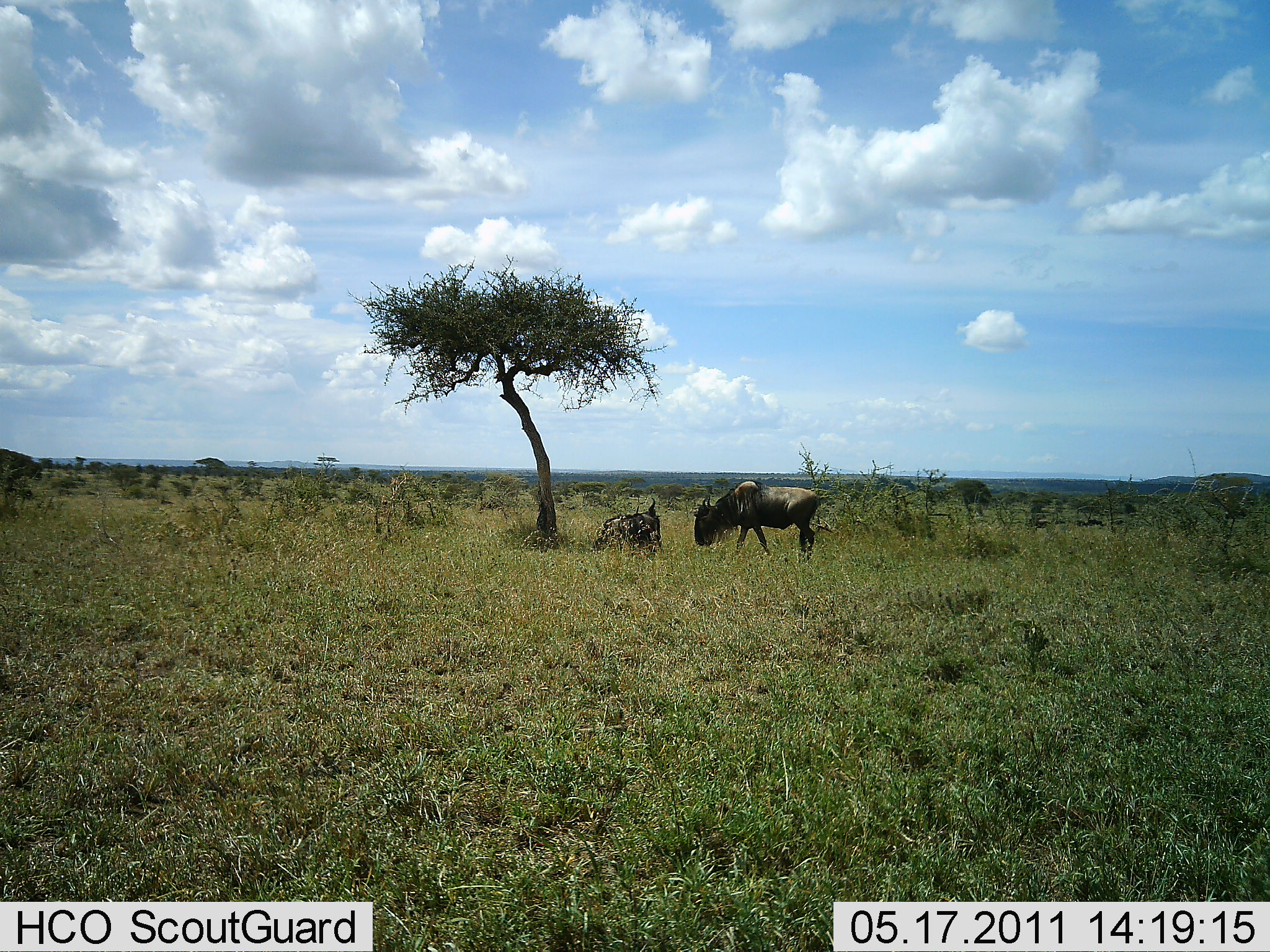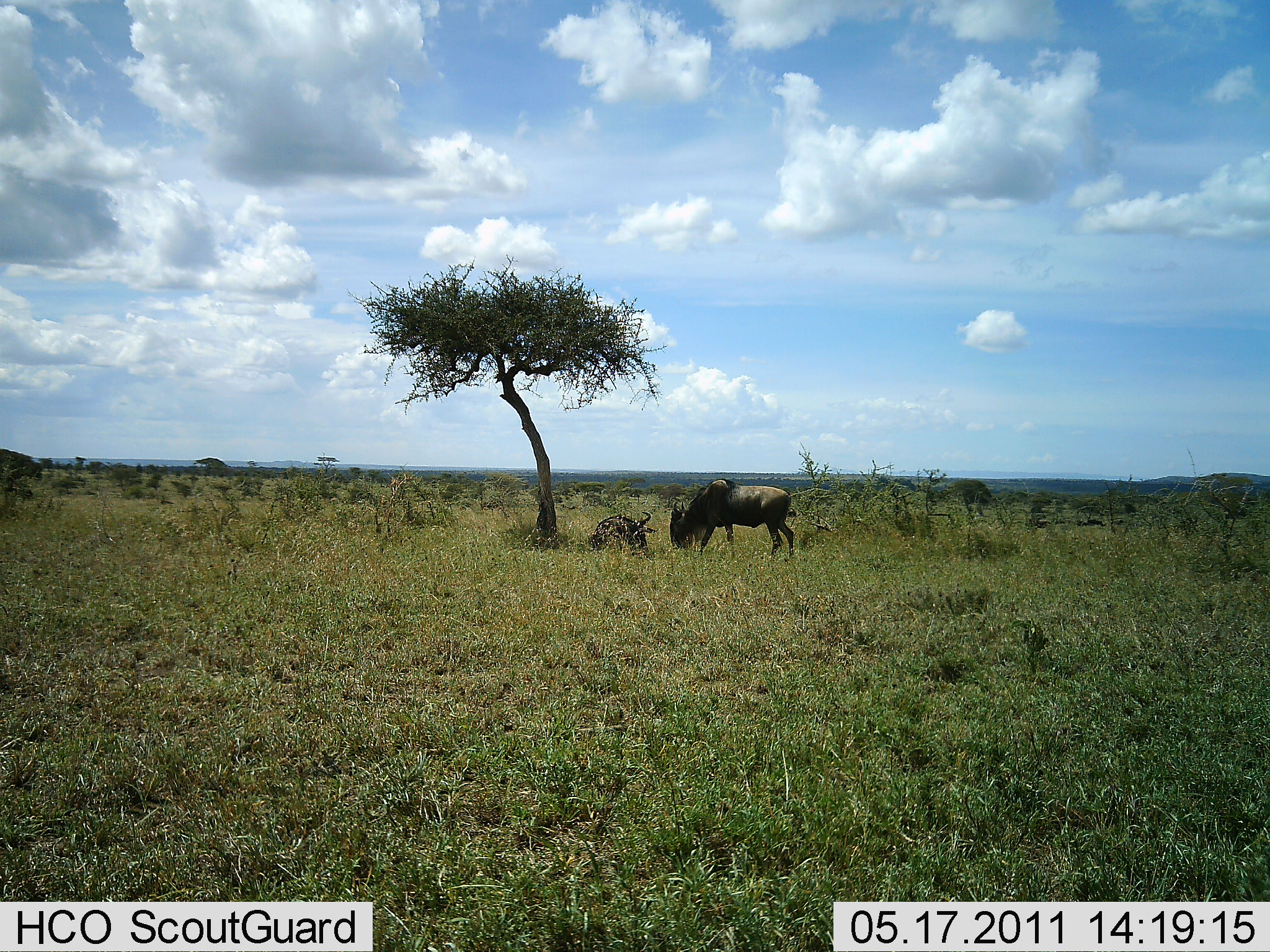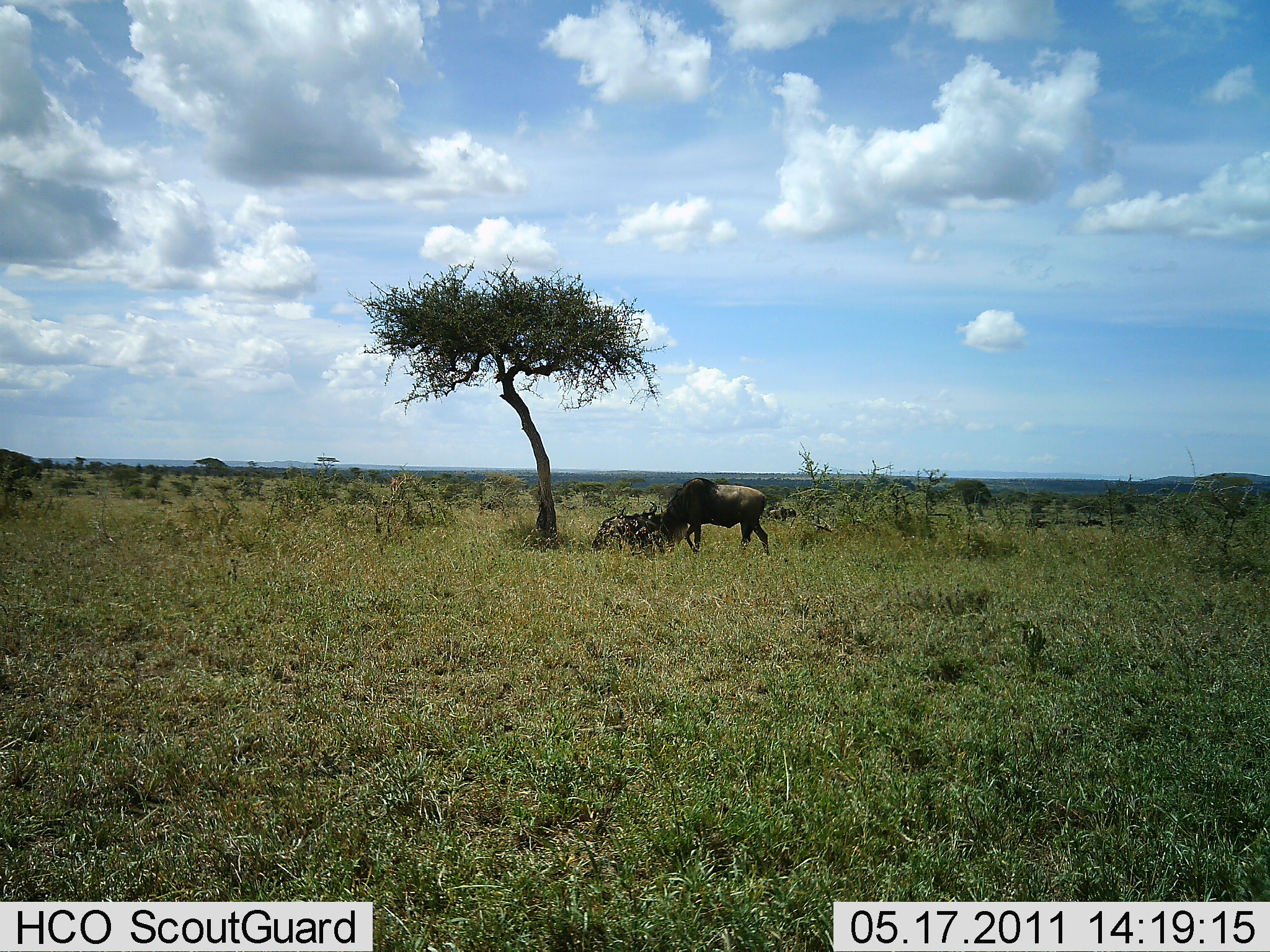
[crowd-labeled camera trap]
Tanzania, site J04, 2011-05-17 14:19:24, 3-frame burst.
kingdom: Animalia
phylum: Chordata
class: Mammalia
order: Artiodactyla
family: Bovidae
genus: Connochaetes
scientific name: Connochaetes taurinus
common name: blue wildebeest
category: wildebeest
Wildebeest (blue wildebeest) (Connochaetes taurinus), count 2. Behavior (volunteer vote fractions): standing 30%, resting 80%, moving 50%, interacting 50%. Young present (vote fraction): 0%. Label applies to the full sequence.